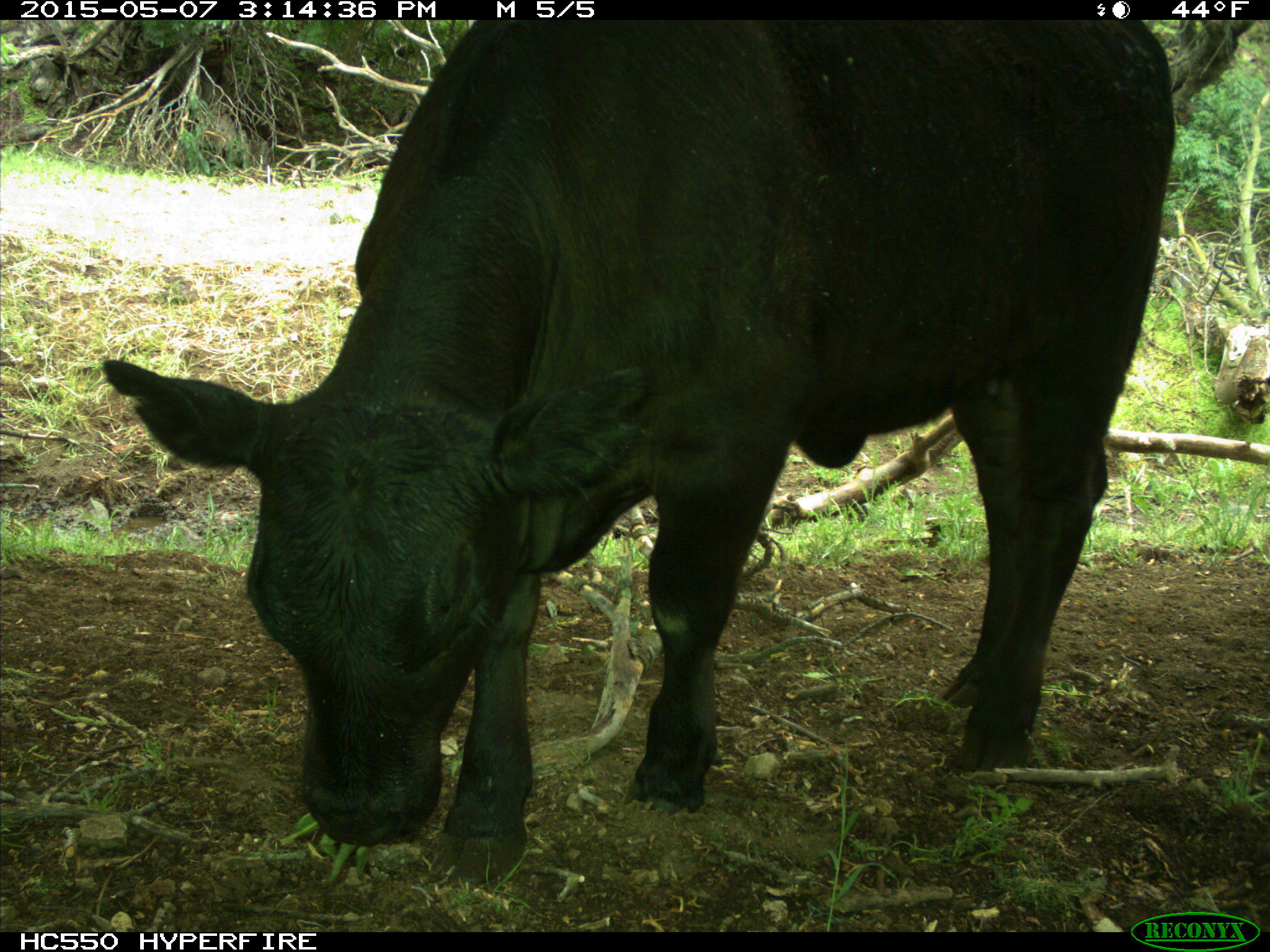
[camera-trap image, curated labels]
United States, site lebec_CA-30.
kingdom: Animalia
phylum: Chordata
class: Mammalia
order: Artiodactyla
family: Bovidae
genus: Bos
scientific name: Bos taurus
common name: domestic cow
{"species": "Bos taurus (domestic cow)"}